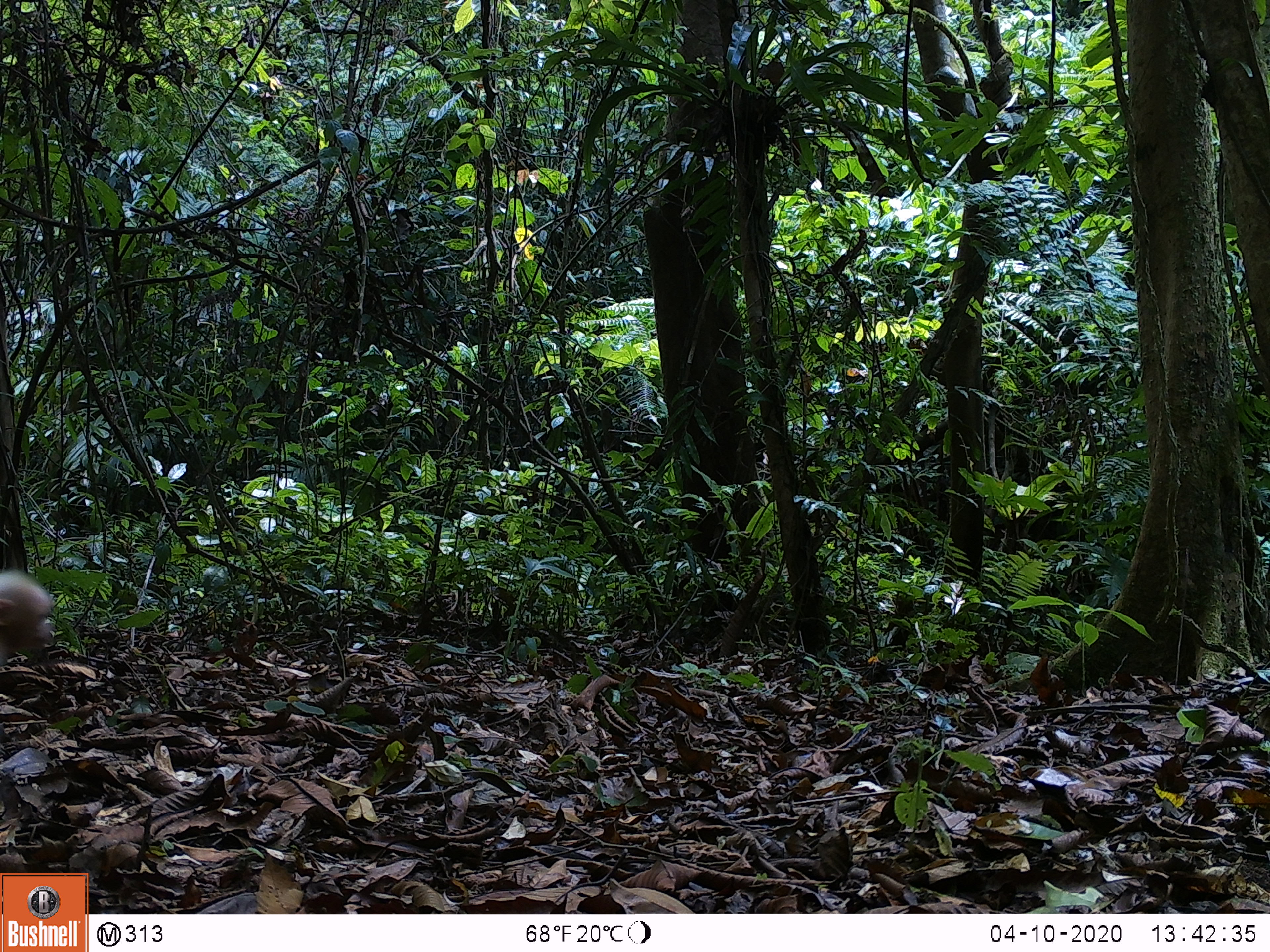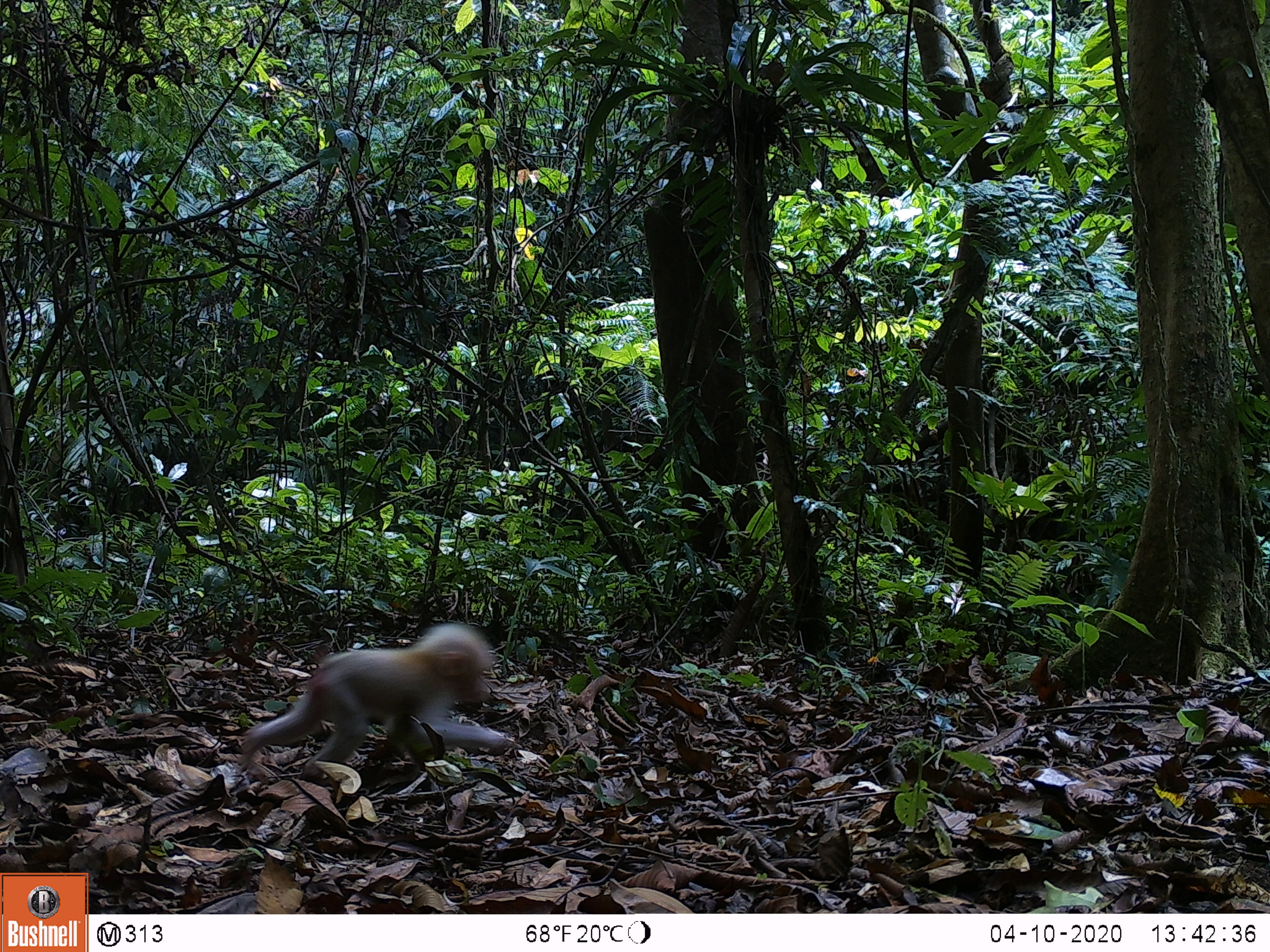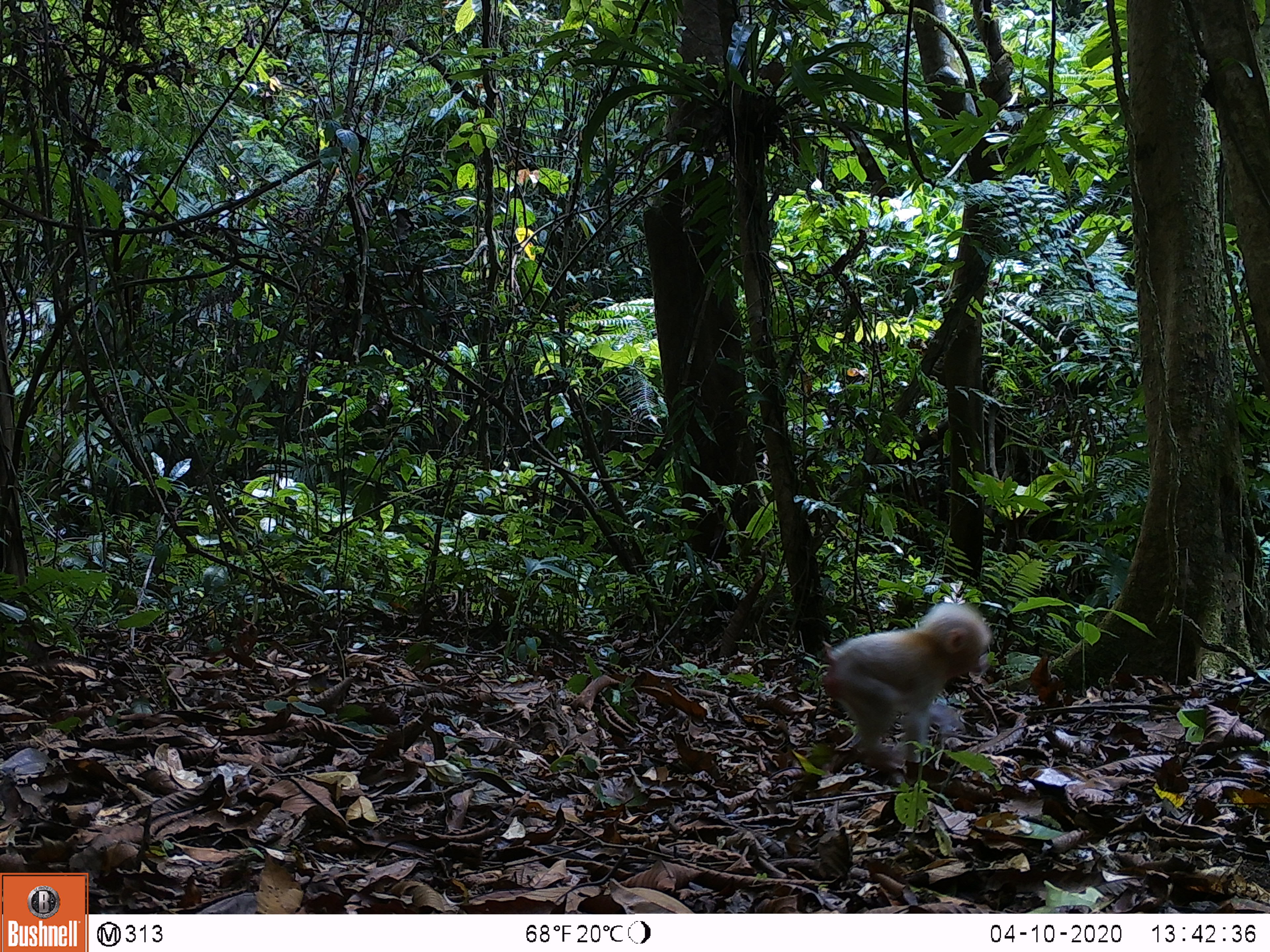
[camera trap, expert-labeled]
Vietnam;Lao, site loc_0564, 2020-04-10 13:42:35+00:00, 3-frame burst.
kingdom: Animalia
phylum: Chordata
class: Mammalia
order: Primates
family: Cercopithecidae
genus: Macaca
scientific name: Macaca arctoides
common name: stump-tailed macaque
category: stump tailed macaque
Stump tailed macaque (stump-tailed macaque) (Macaca arctoides). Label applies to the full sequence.